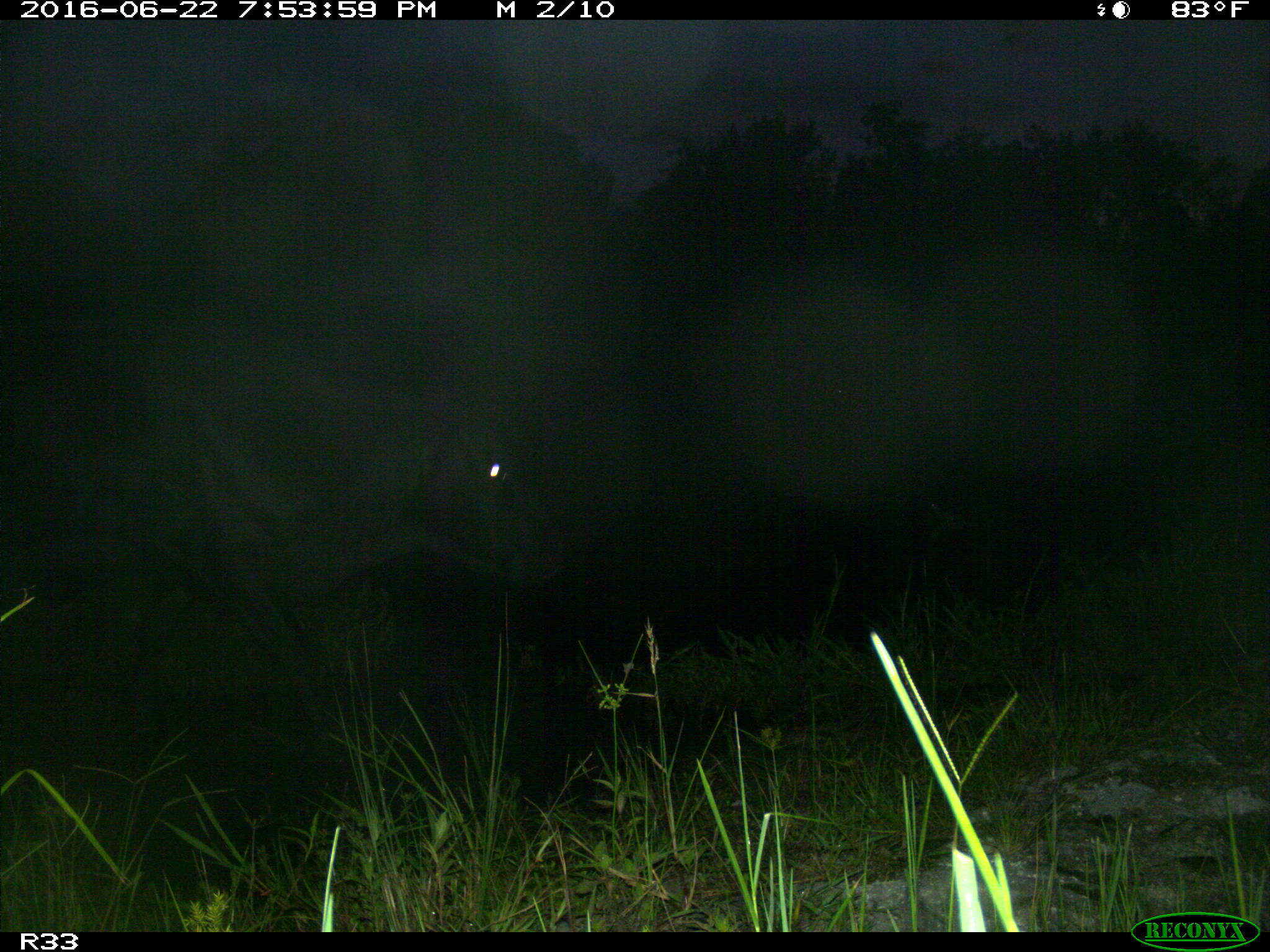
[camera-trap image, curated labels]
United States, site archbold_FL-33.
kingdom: Animalia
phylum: Chordata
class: Mammalia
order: Artiodactyla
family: Bovidae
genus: Bos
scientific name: Bos taurus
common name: domestic cow